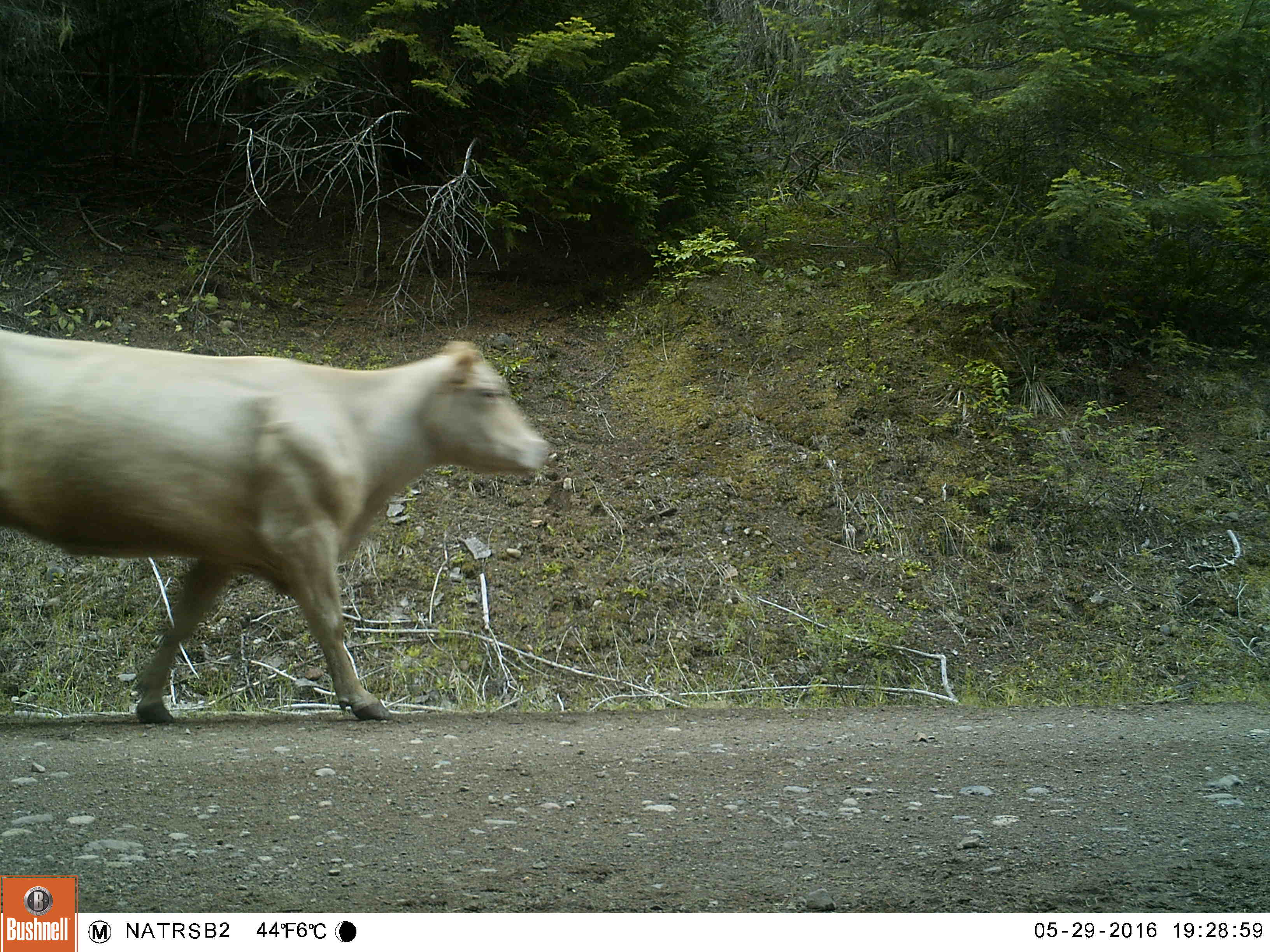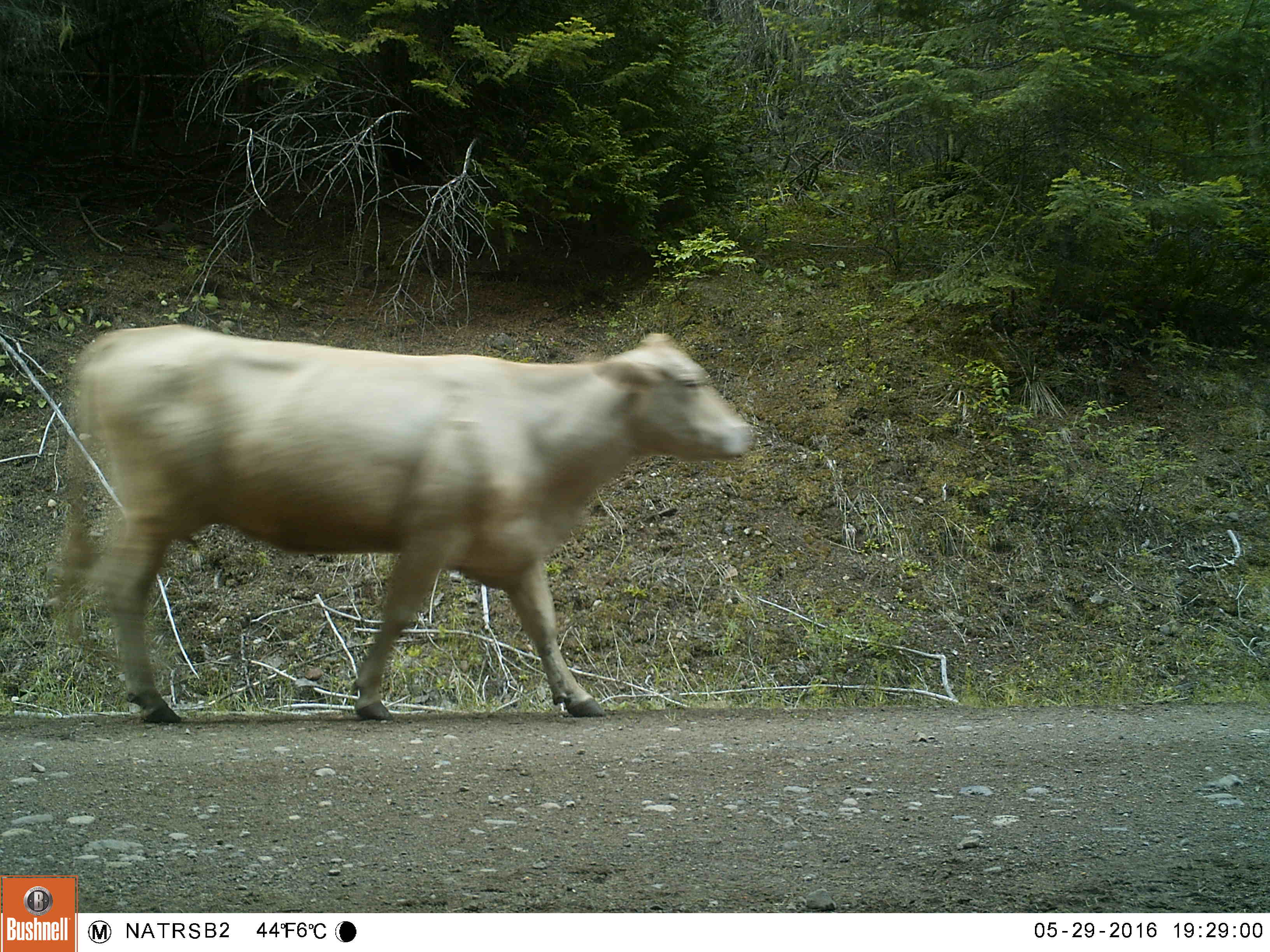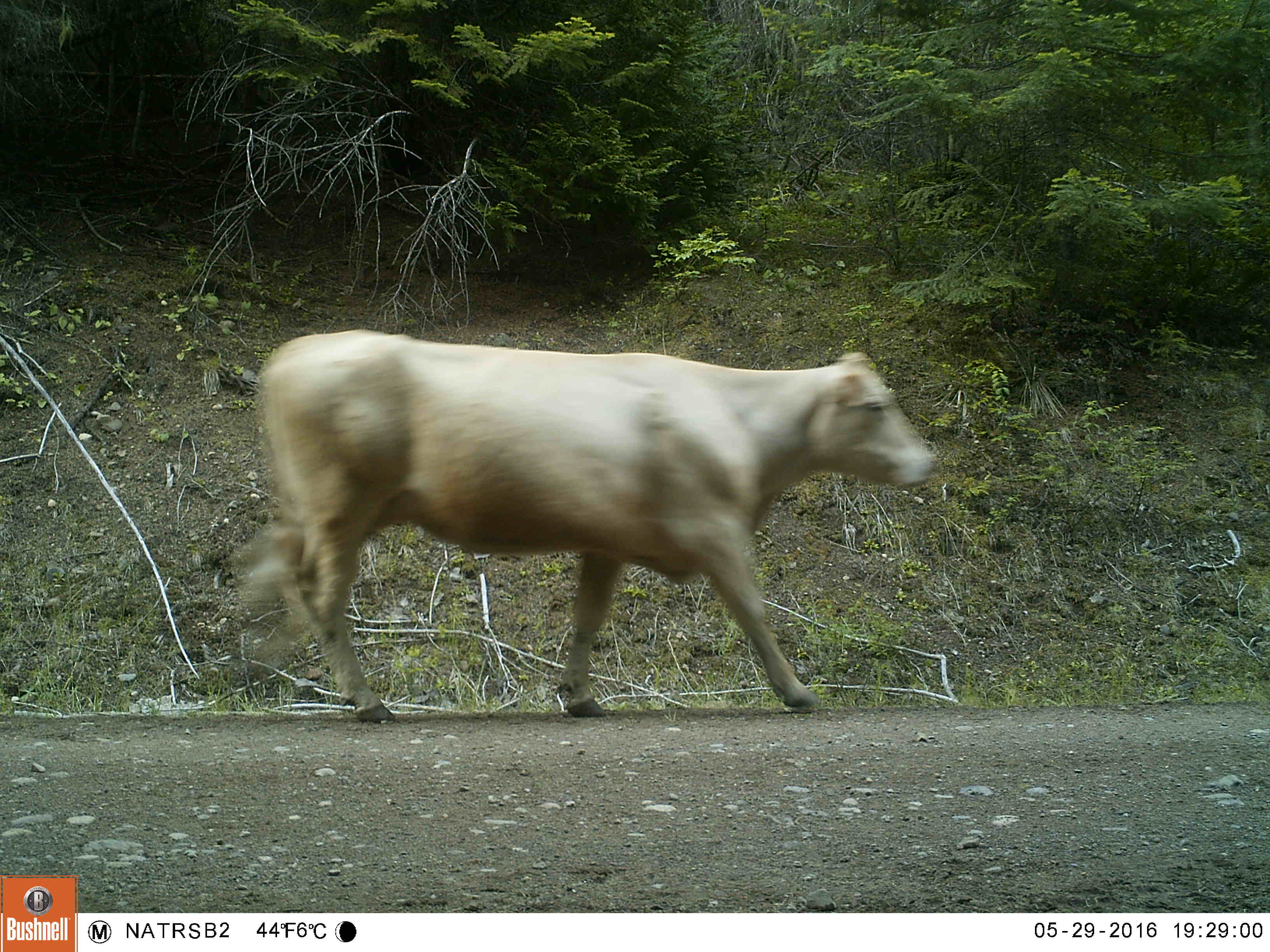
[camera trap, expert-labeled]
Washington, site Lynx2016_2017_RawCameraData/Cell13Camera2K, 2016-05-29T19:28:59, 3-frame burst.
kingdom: Animalia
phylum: Chordata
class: Mammalia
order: Artiodactyla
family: Bovidae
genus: Bos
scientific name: Bos taurus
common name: domestic cattle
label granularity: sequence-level